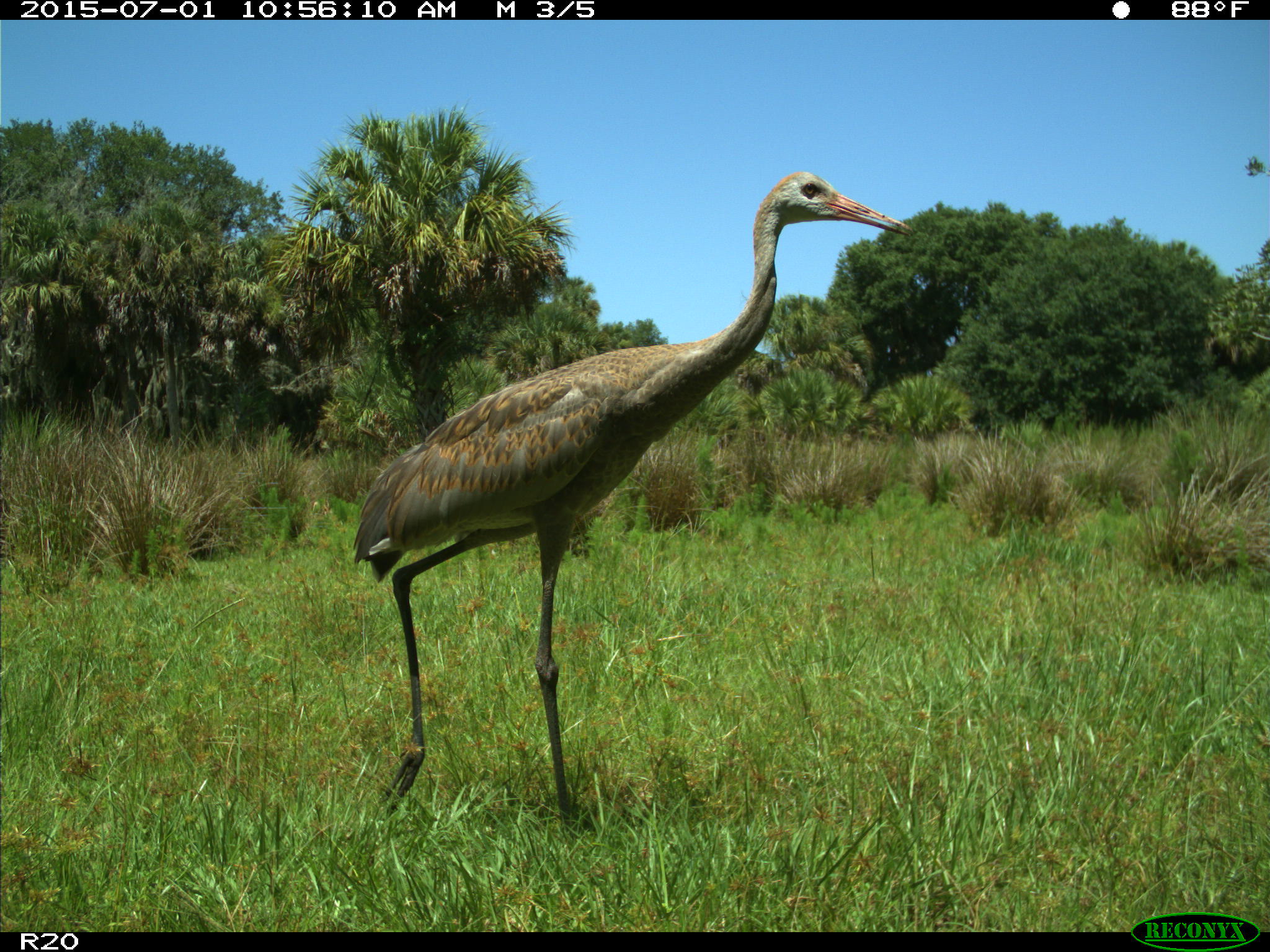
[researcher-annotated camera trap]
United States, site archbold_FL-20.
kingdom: Animalia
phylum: Chordata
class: Aves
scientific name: Aves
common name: birds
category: unidentified bird